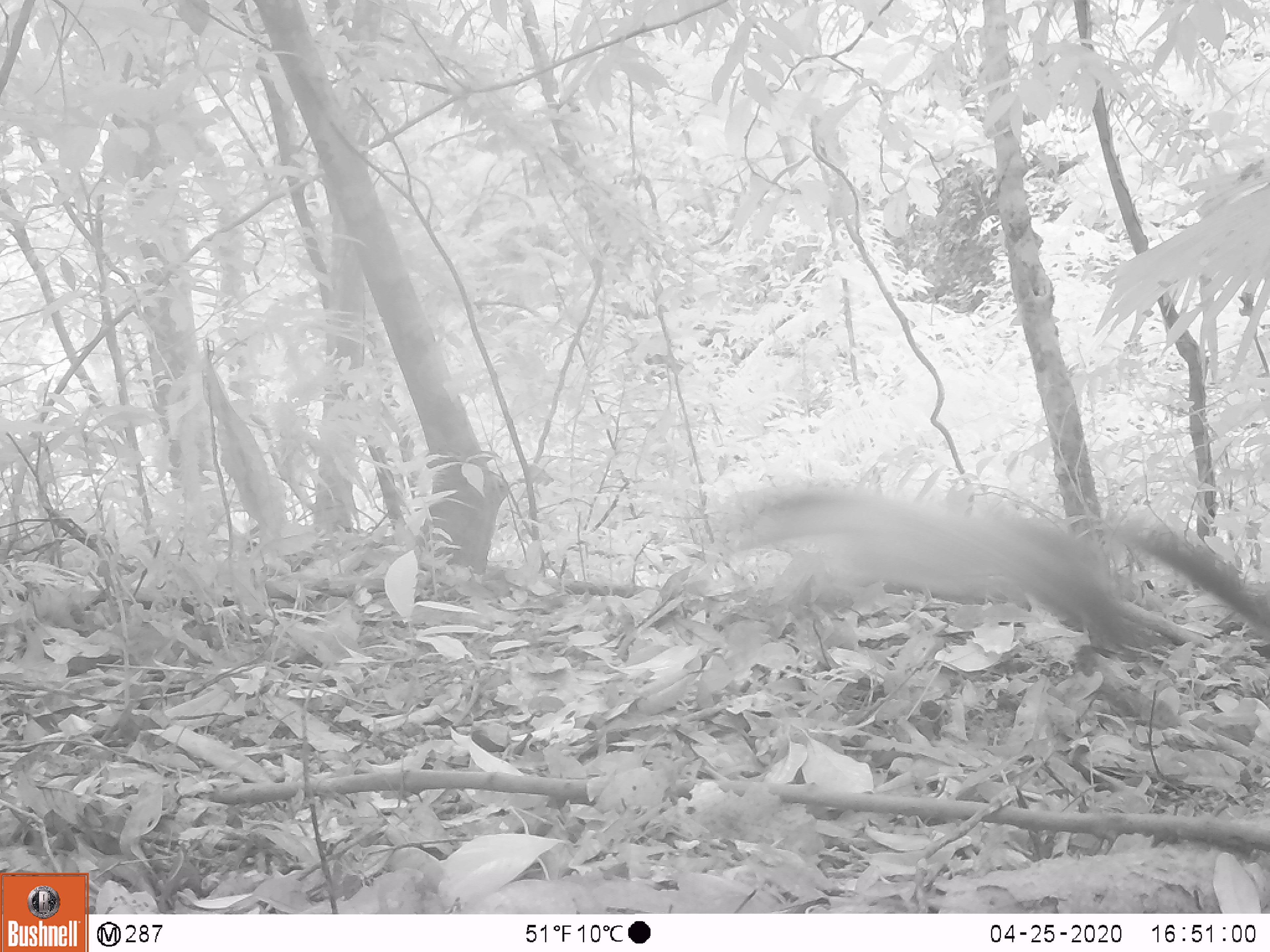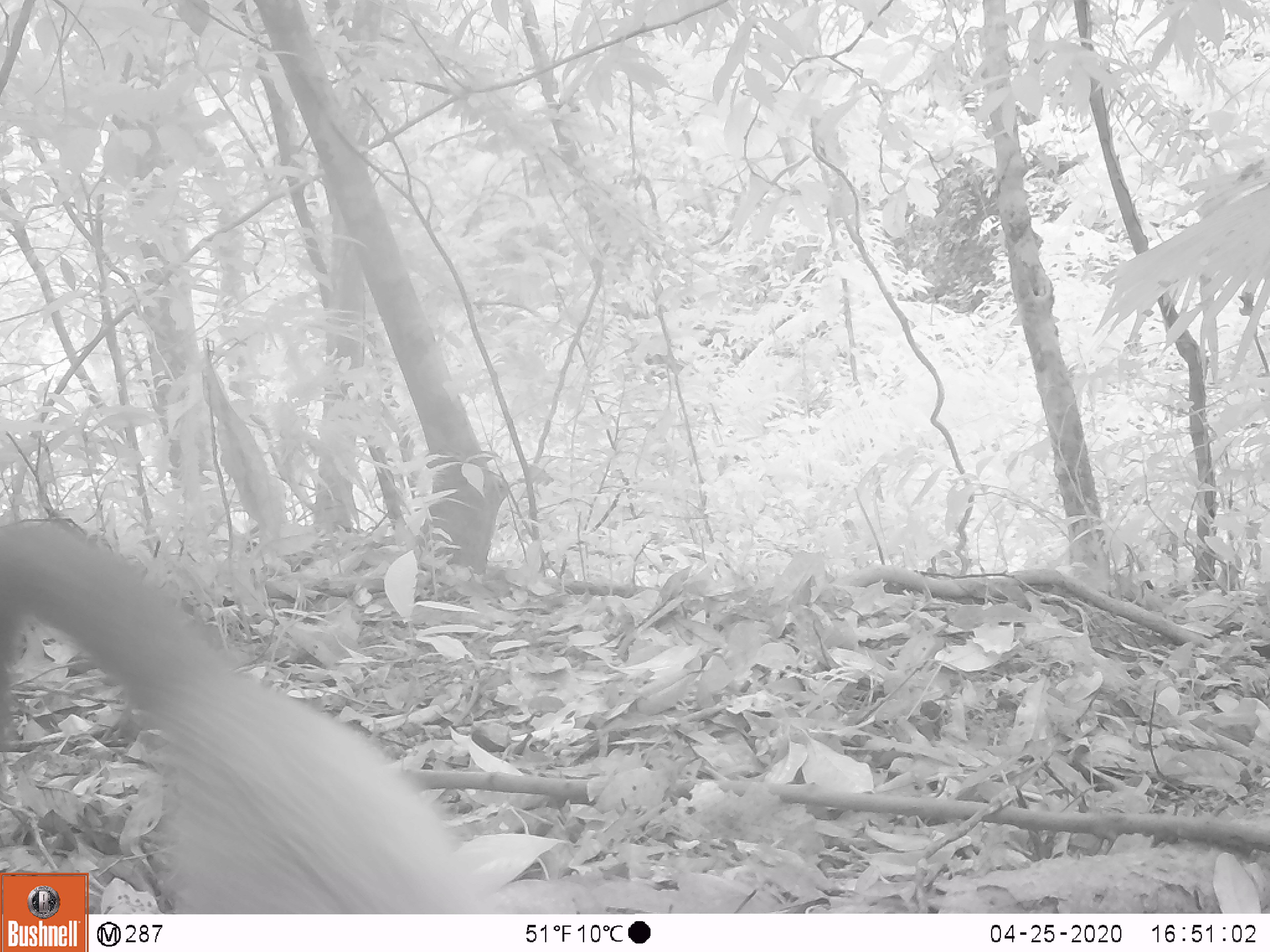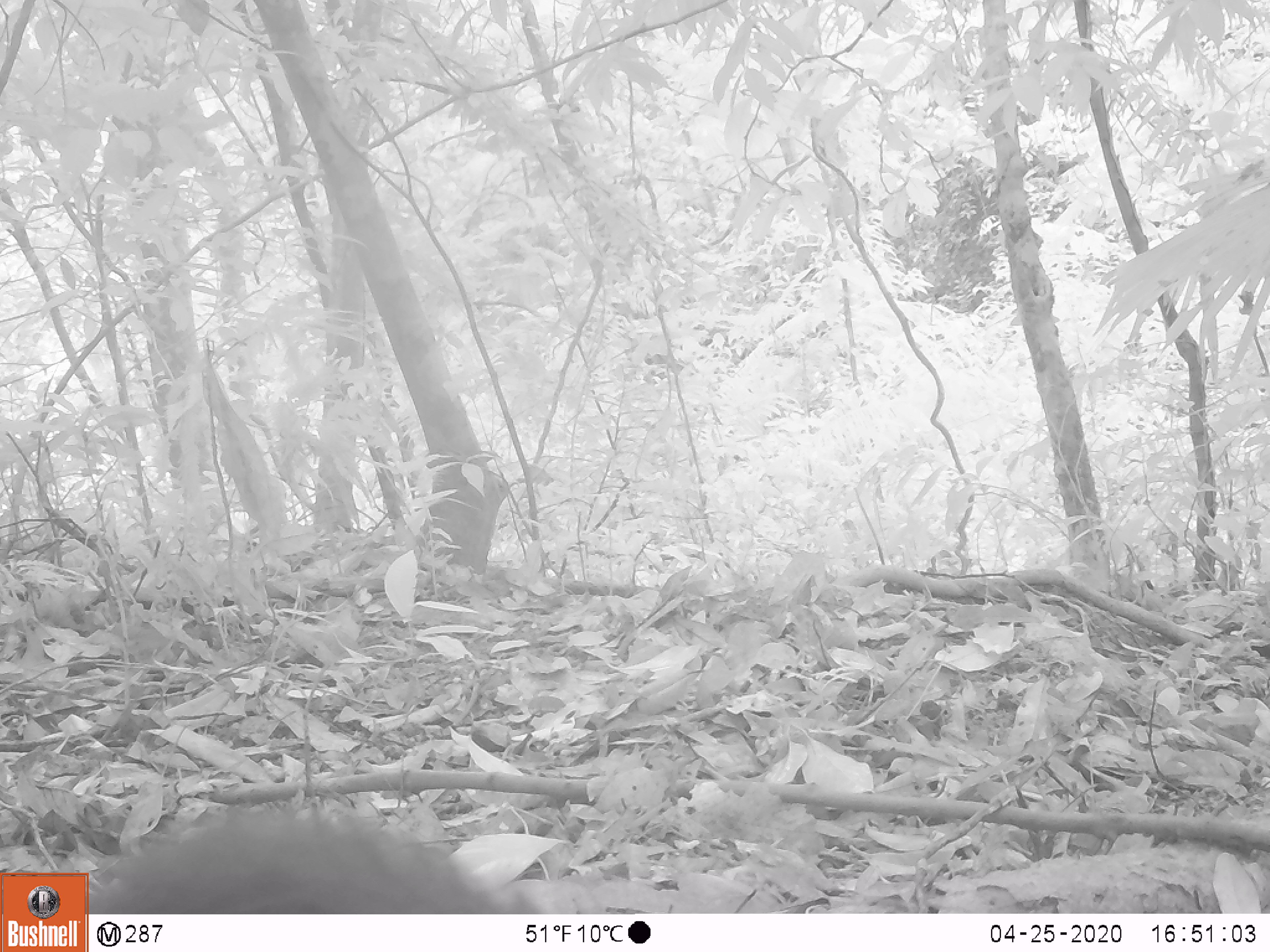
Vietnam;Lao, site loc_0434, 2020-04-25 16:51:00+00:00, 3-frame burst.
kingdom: Animalia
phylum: Chordata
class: Mammalia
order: Carnivora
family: Mustelidae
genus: Martes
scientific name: Martes flavigula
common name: yellow-throated marten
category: yellow throated marten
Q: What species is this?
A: Yellow throated marten (yellow-throated marten) (Martes flavigula).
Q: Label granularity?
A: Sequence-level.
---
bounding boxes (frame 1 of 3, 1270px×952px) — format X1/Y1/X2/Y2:
yellow throated marten: 711/477/1270/729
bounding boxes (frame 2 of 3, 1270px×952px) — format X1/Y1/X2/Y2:
yellow throated marten: 0/520/503/914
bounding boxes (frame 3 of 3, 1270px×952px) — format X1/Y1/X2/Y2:
yellow throated marten: 83/811/544/914